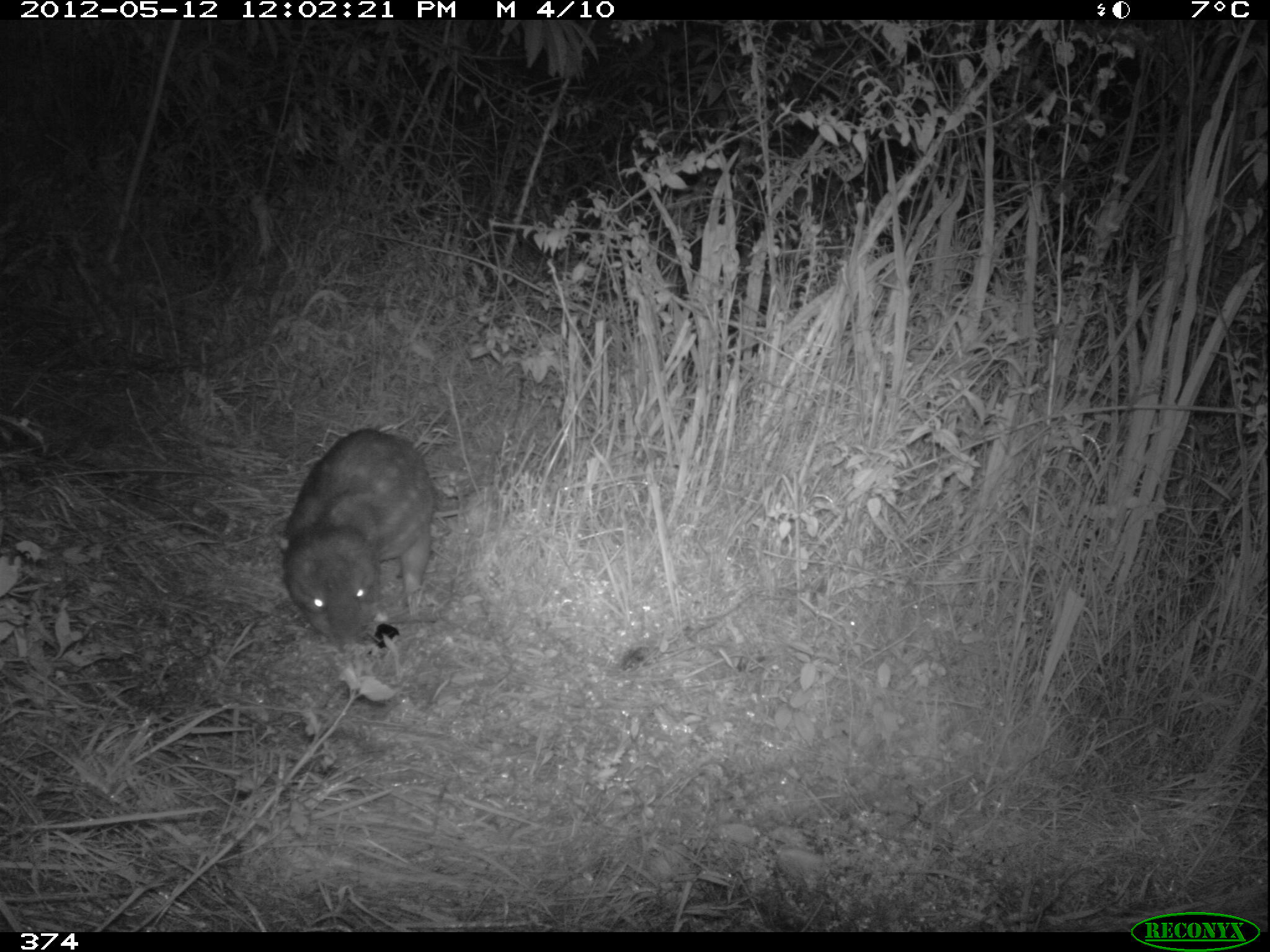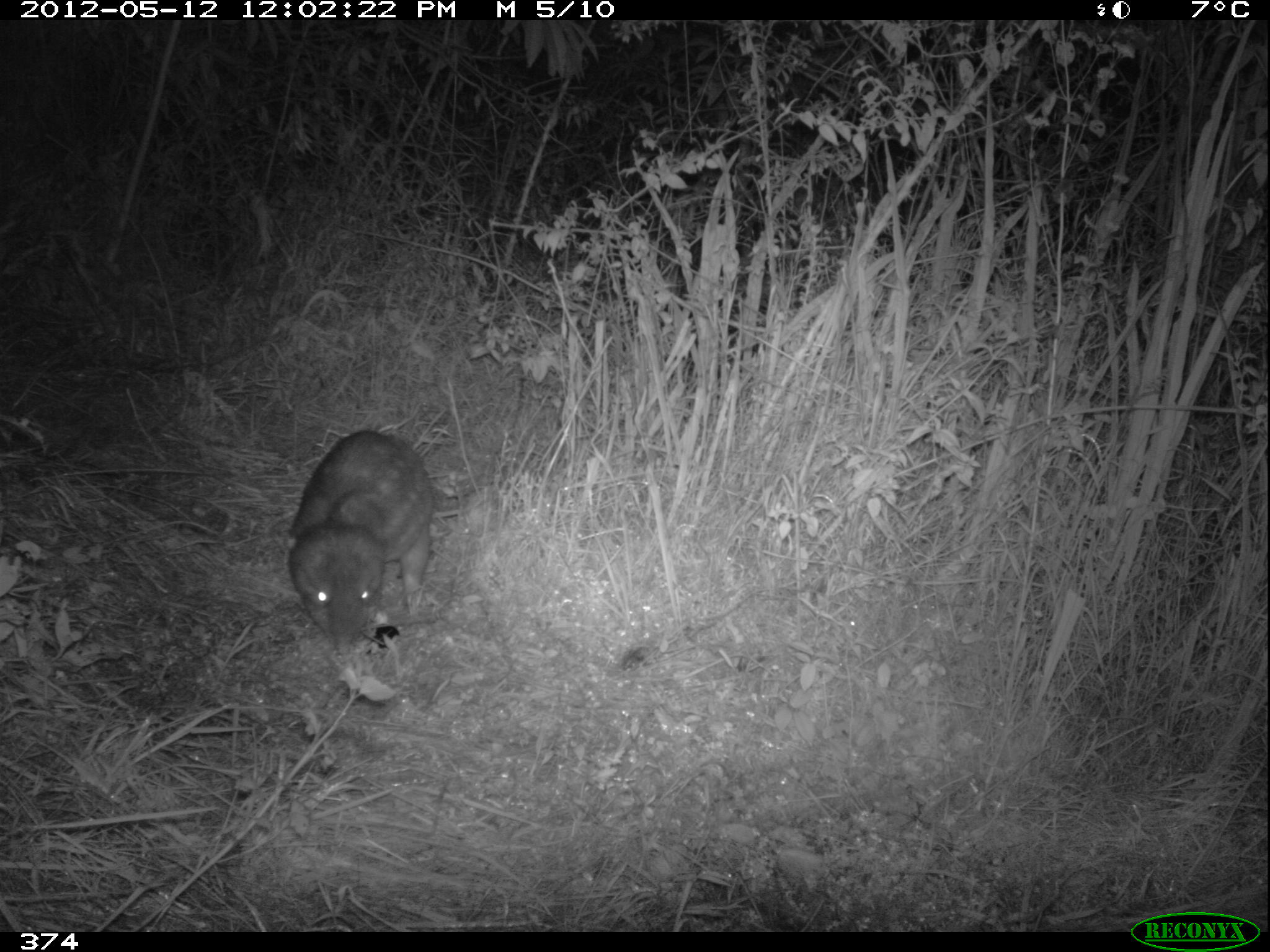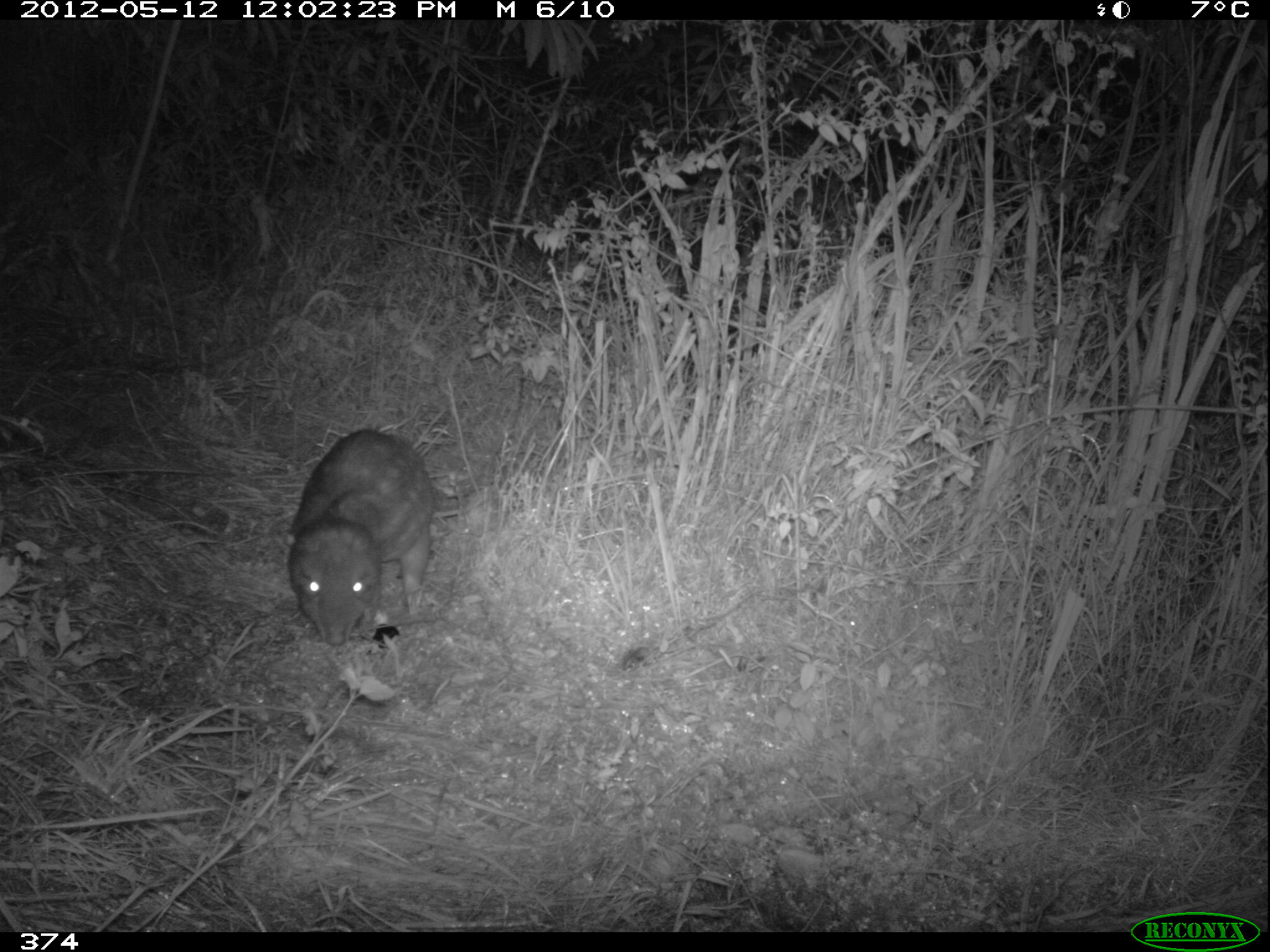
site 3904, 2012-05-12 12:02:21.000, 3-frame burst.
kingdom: Animalia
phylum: Chordata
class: Mammalia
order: Rodentia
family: Cuniculidae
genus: Cuniculus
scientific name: Cuniculus taczanowskii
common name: mountain paca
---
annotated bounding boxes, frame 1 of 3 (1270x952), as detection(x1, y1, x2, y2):
cuniculus taczanowskii: detection(275, 425, 438, 657)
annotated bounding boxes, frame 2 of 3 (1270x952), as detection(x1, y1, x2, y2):
cuniculus taczanowskii: detection(282, 425, 437, 657)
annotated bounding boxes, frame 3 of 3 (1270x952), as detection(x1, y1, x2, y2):
cuniculus taczanowskii: detection(279, 426, 460, 649)